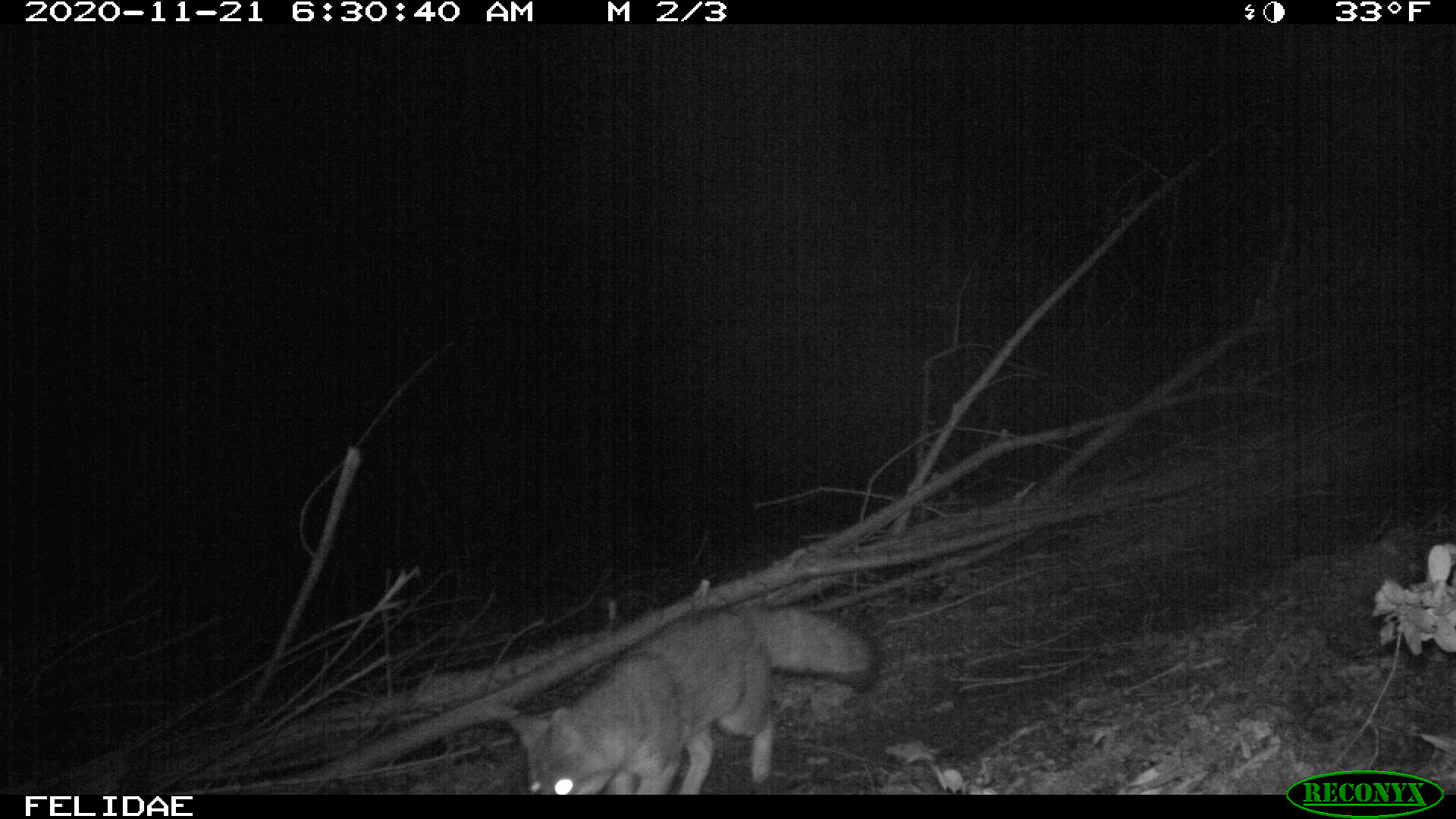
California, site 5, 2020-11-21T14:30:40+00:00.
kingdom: Animalia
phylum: Chordata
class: Mammalia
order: Carnivora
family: Canidae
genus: Urocyon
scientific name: Urocyon cinereoargenteus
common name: gray fox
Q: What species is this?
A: Gray fox (Urocyon cinereoargenteus).